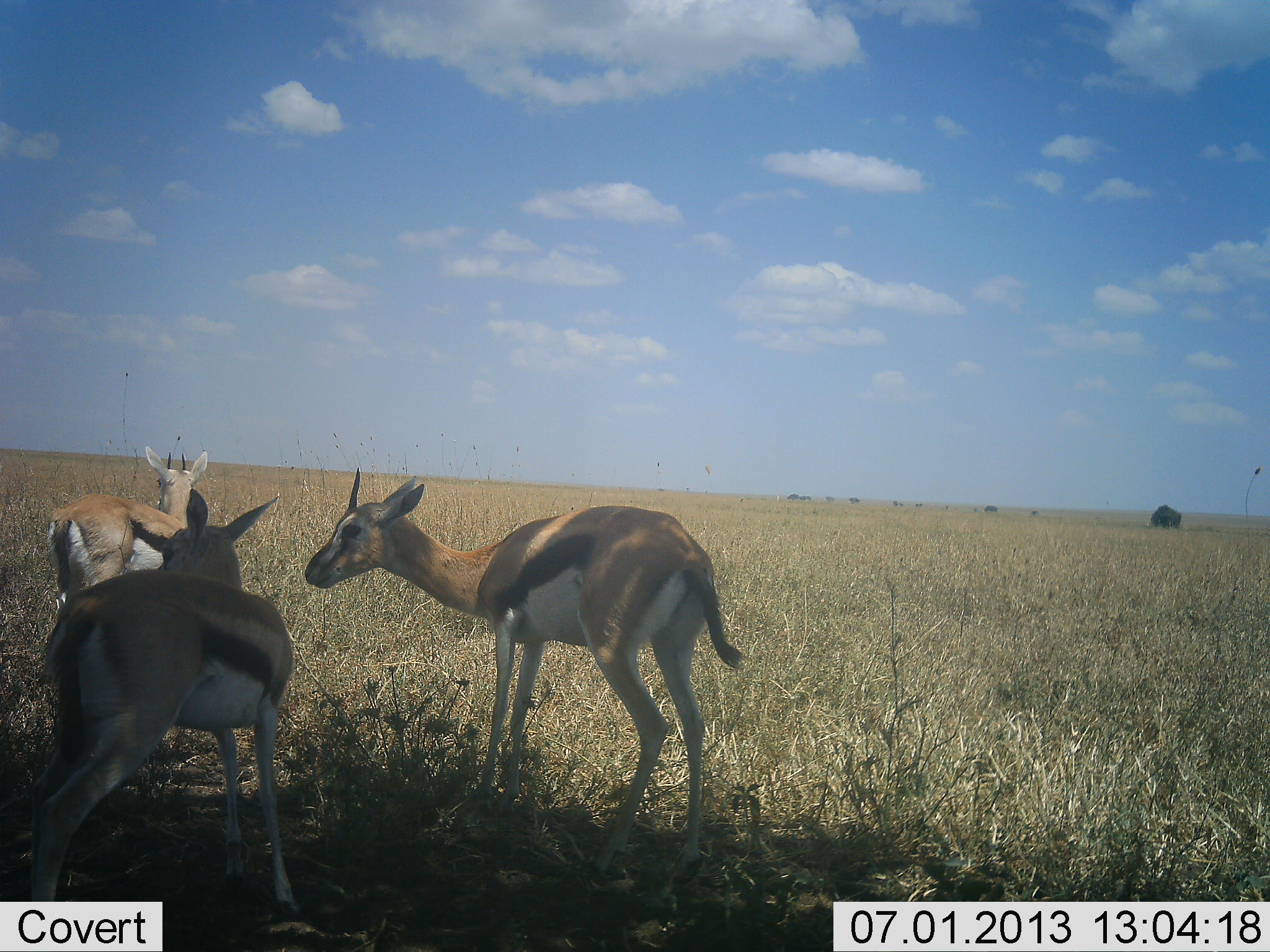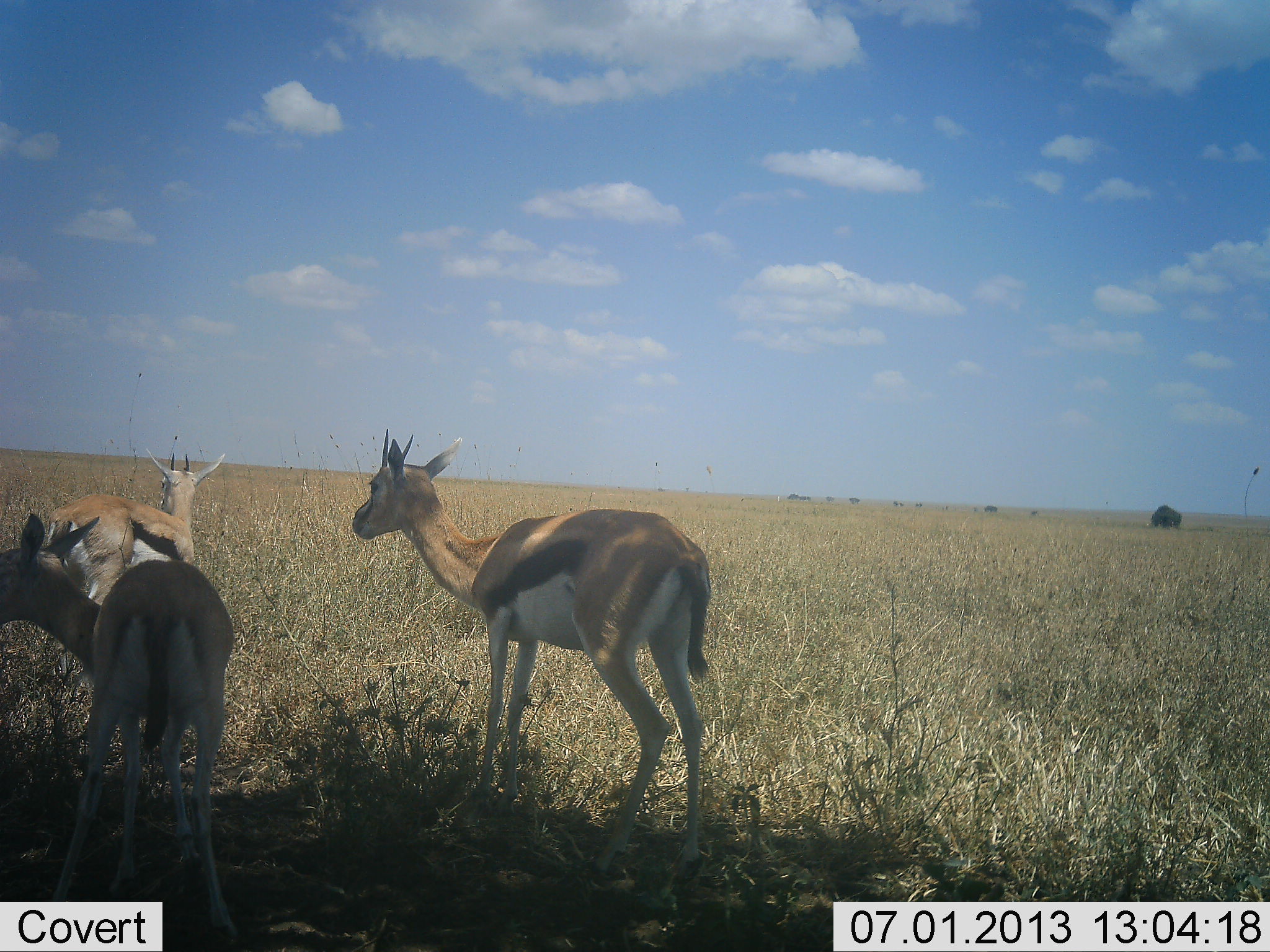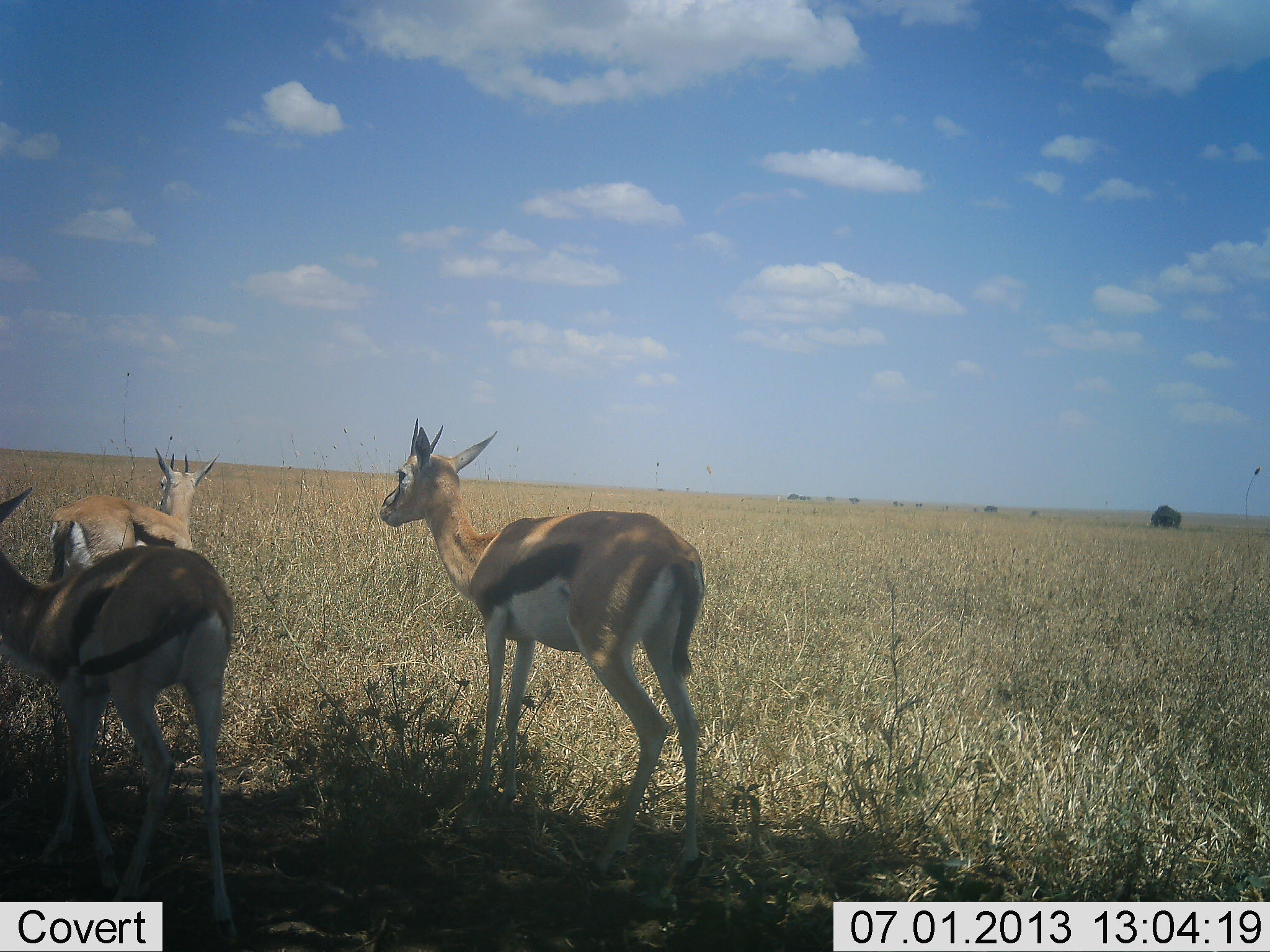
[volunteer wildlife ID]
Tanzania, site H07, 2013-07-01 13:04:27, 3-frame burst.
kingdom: Animalia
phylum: Chordata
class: Mammalia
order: Artiodactyla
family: Bovidae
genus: Eudorcas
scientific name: Eudorcas thomsonii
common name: thomson's gazelle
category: gazellethomsons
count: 3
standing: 90%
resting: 0%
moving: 70%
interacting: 0%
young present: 20%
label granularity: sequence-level